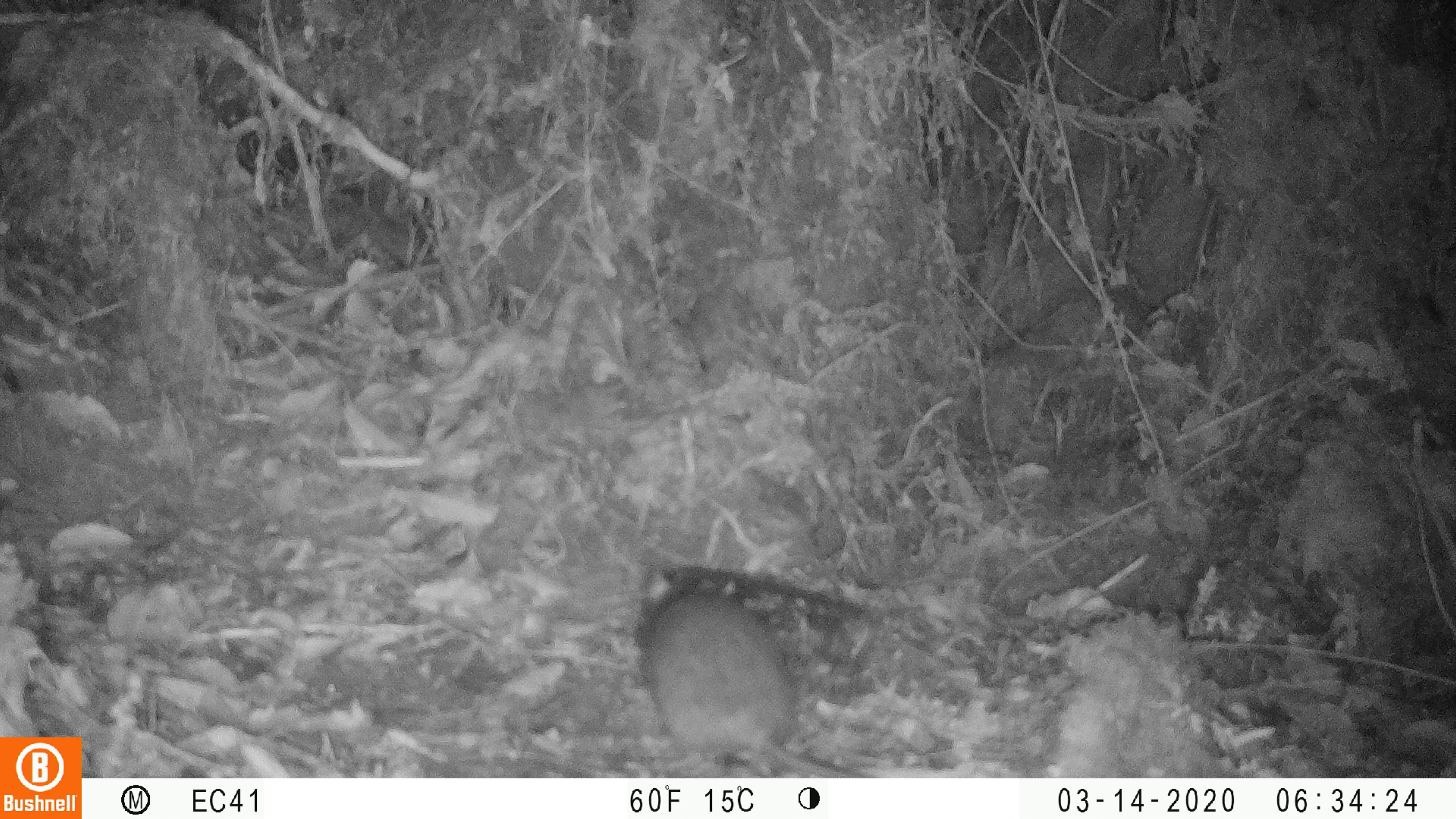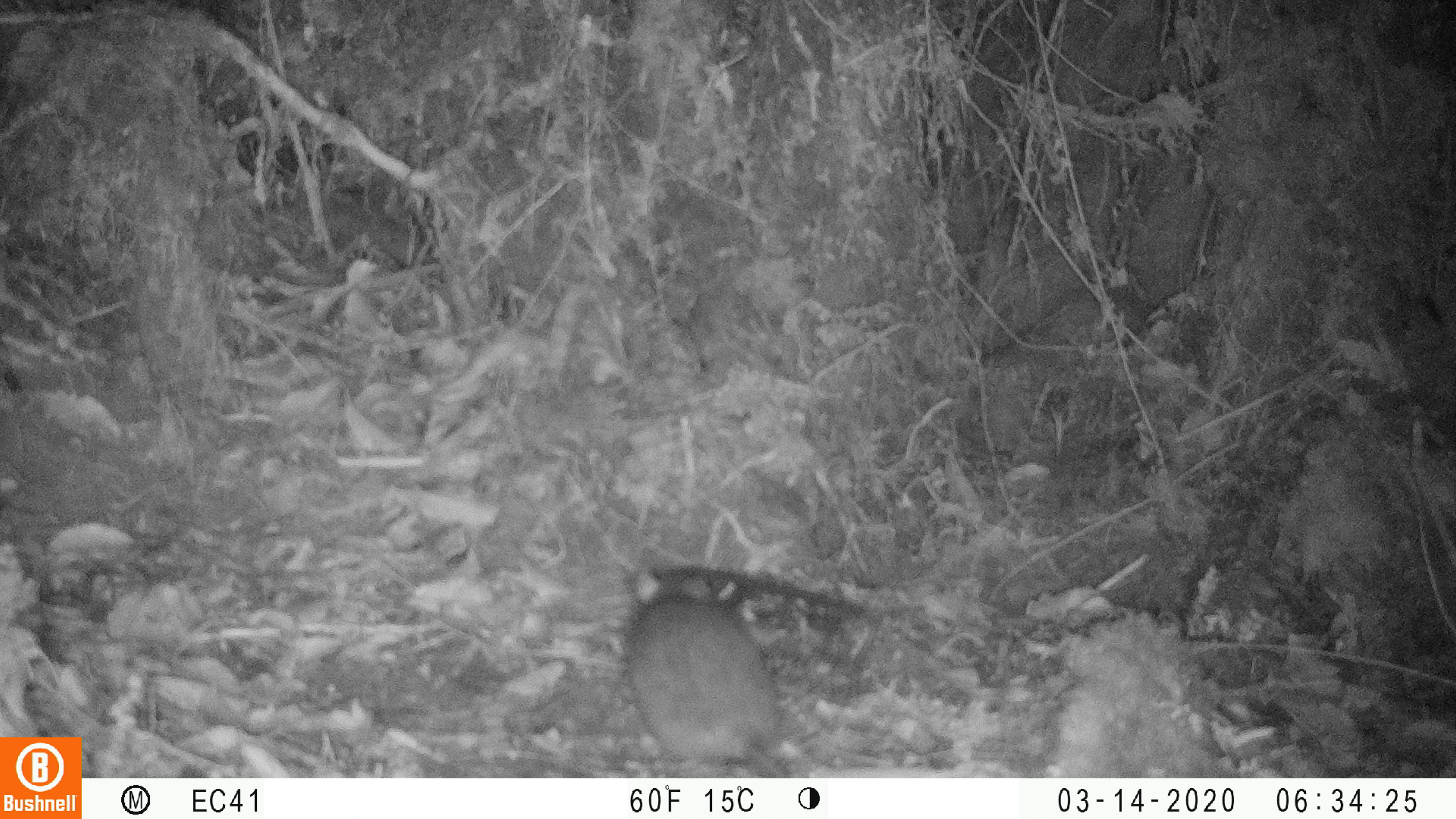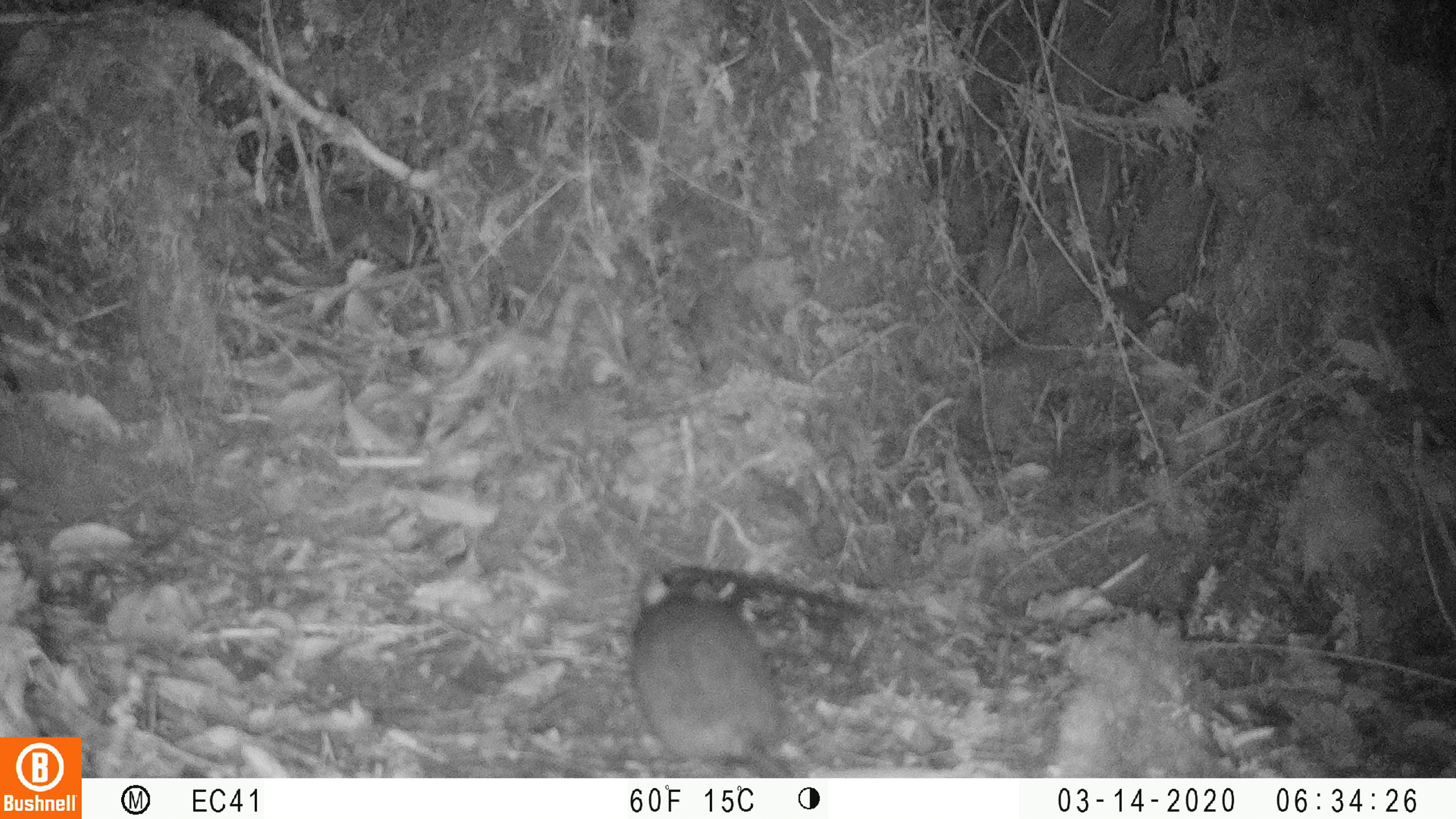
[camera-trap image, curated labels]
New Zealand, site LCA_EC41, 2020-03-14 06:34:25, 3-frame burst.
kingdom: Animalia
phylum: Chordata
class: Mammalia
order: Rodentia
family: Muridae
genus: Rattus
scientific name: Rattus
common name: rat